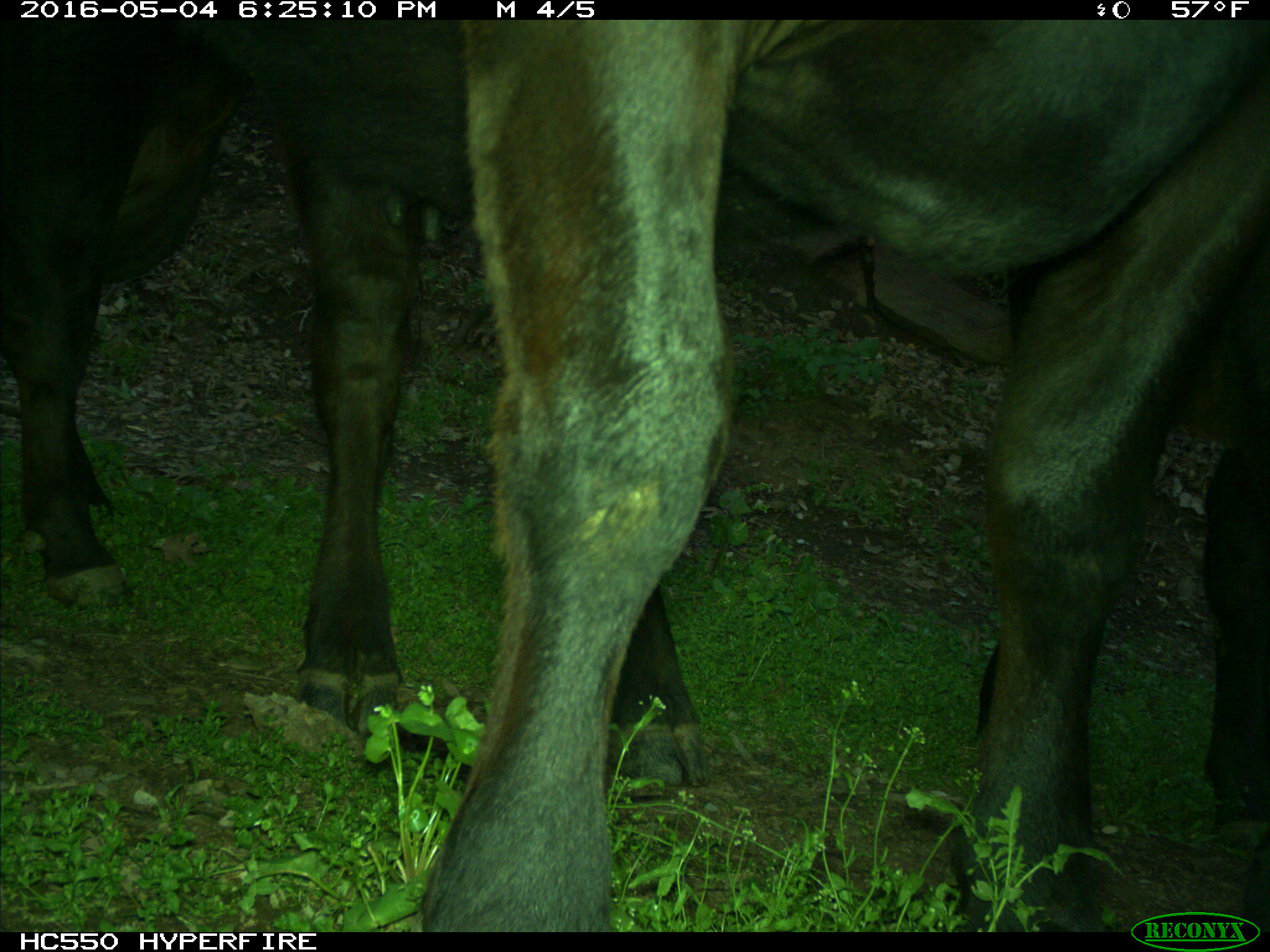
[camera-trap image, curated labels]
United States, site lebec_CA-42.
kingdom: Animalia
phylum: Chordata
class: Mammalia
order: Artiodactyla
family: Bovidae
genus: Bos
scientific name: Bos taurus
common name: domestic cow